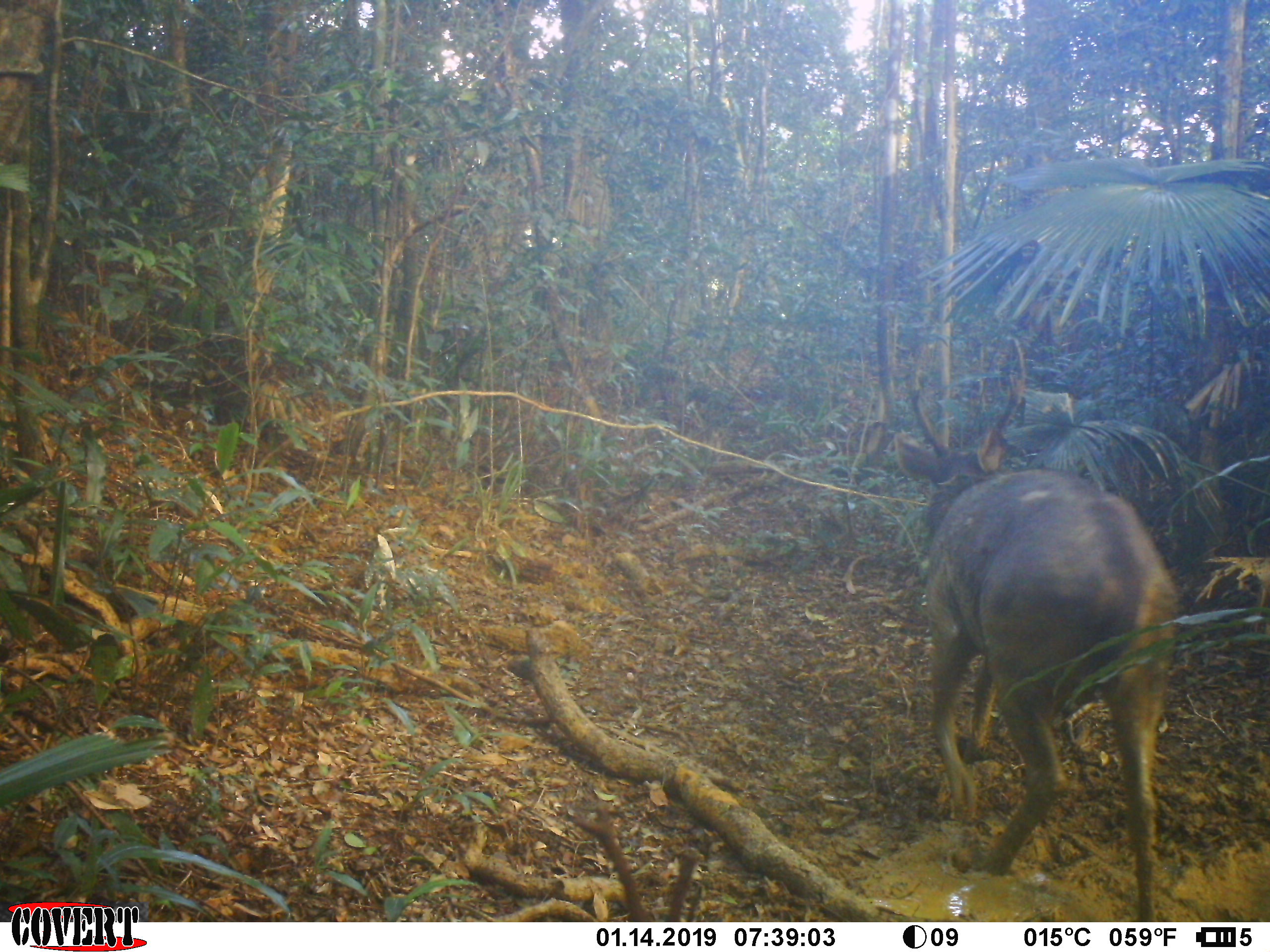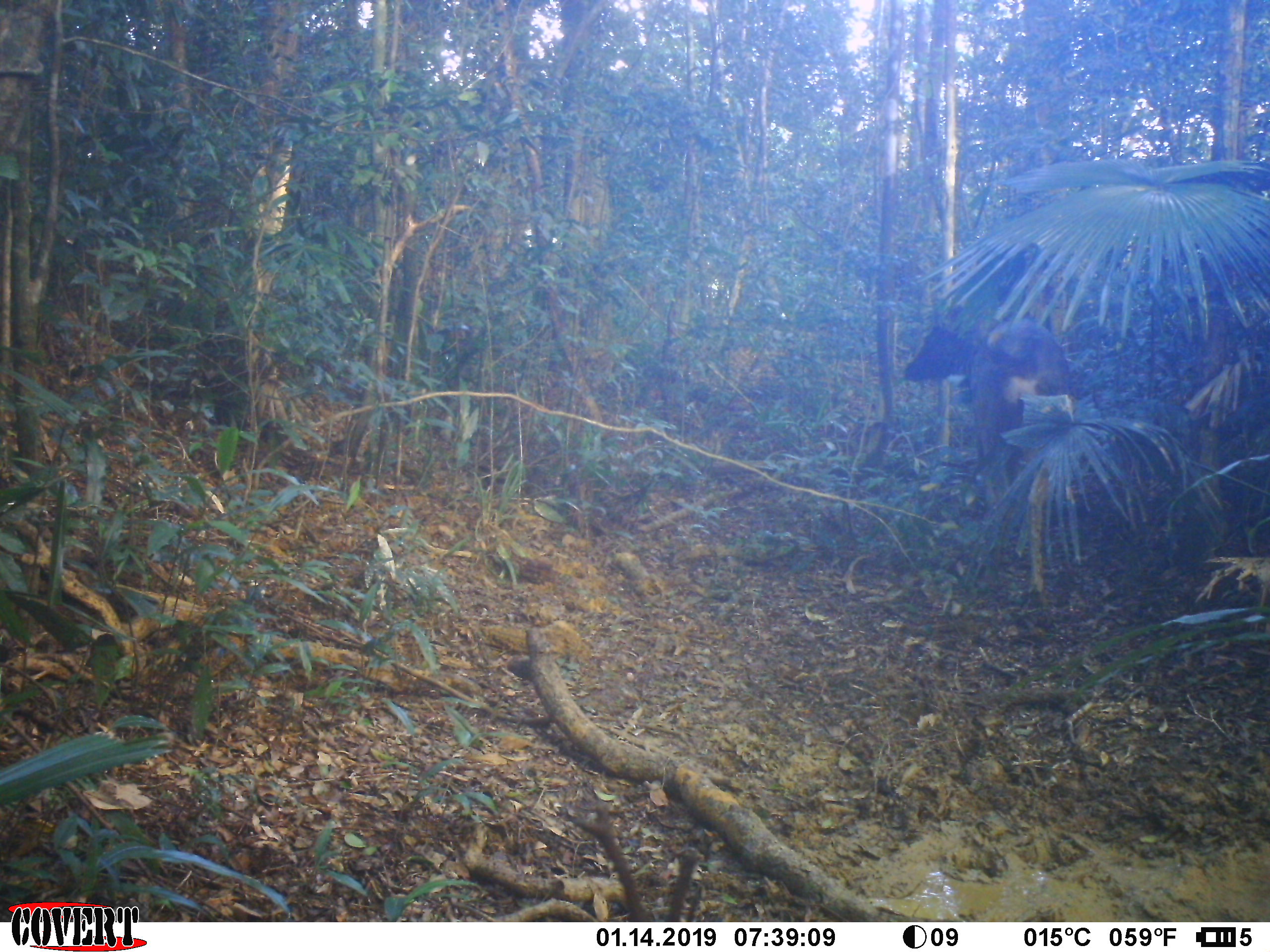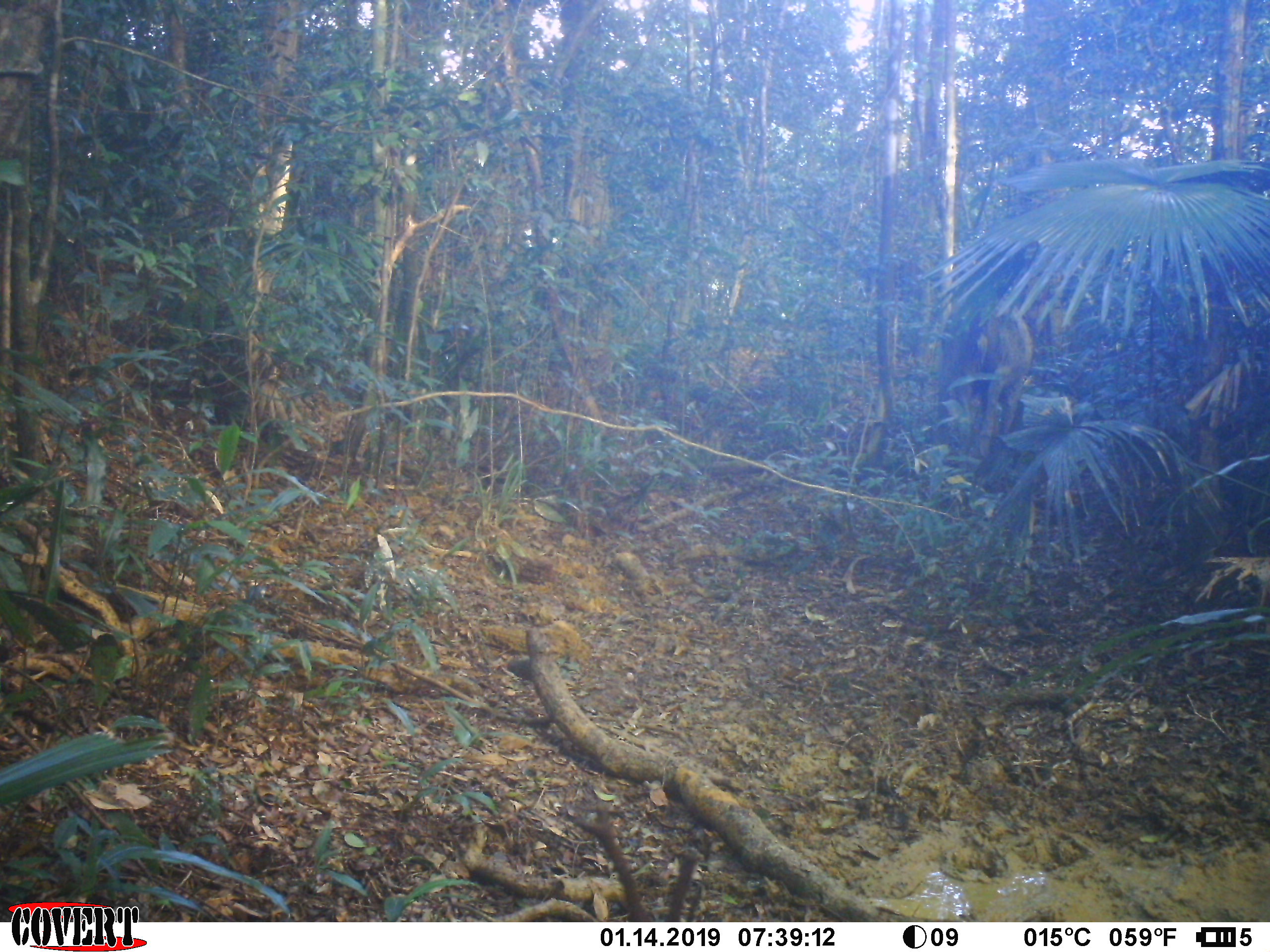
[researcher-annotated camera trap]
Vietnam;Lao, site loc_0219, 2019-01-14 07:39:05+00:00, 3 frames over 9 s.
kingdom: Animalia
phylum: Chordata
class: Mammalia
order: Artiodactyla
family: Cervidae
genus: Rusa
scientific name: Rusa unicolor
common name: sambar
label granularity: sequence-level